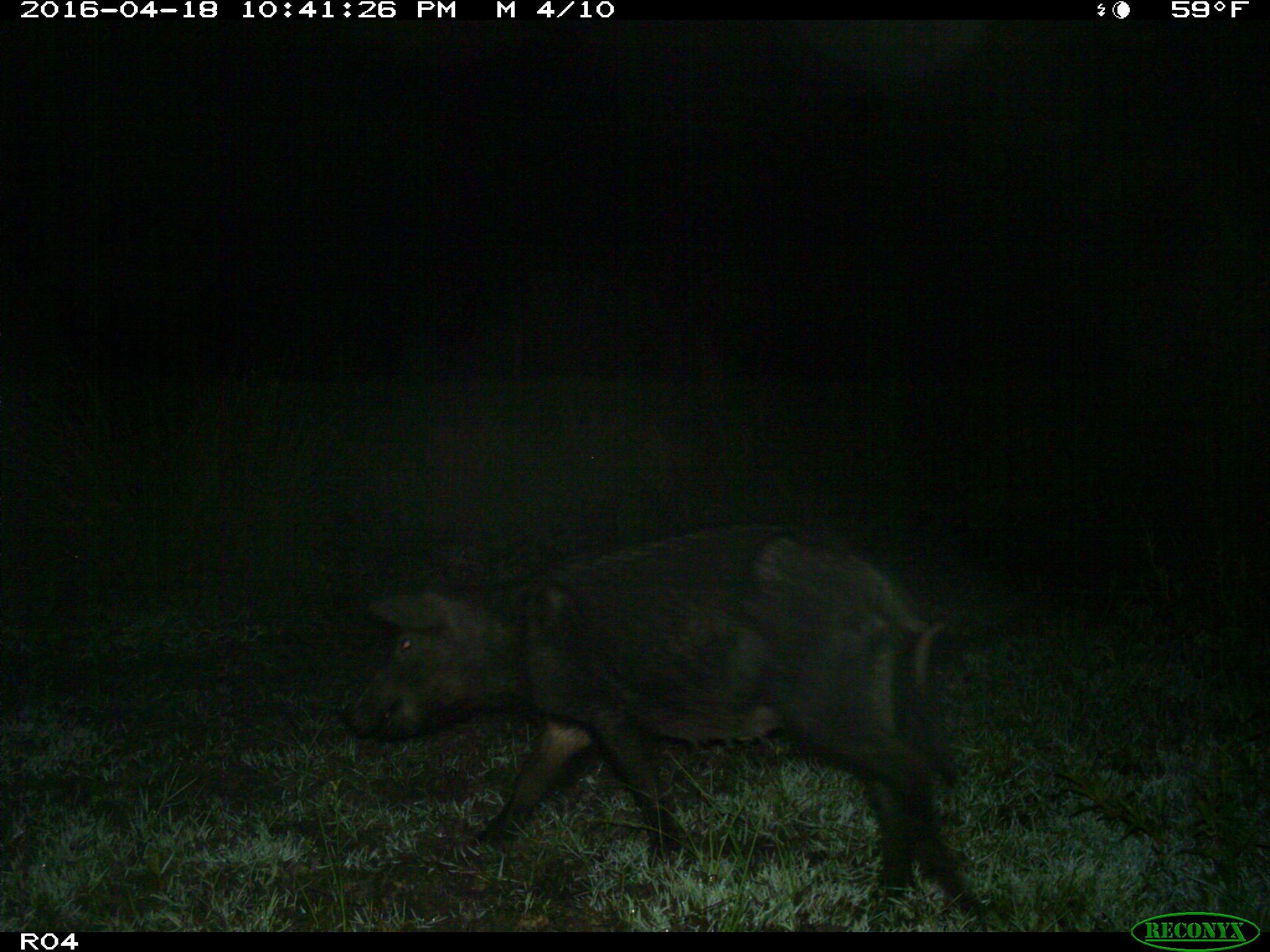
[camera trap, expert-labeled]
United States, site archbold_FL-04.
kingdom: Animalia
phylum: Chordata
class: Mammalia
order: Artiodactyla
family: Suidae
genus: Sus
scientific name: Sus scrofa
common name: wild boar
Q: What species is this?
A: Sus scrofa (wild boar).